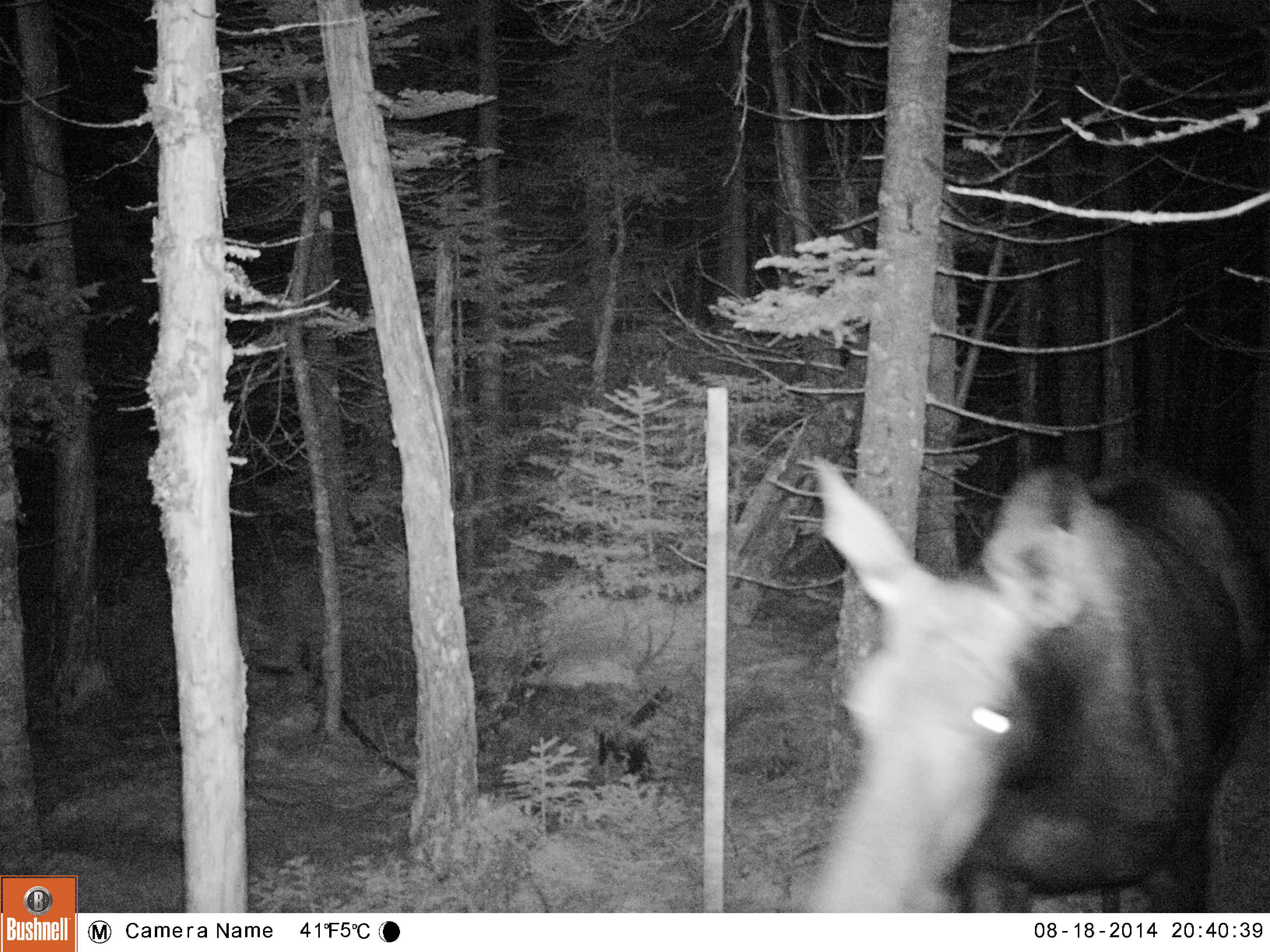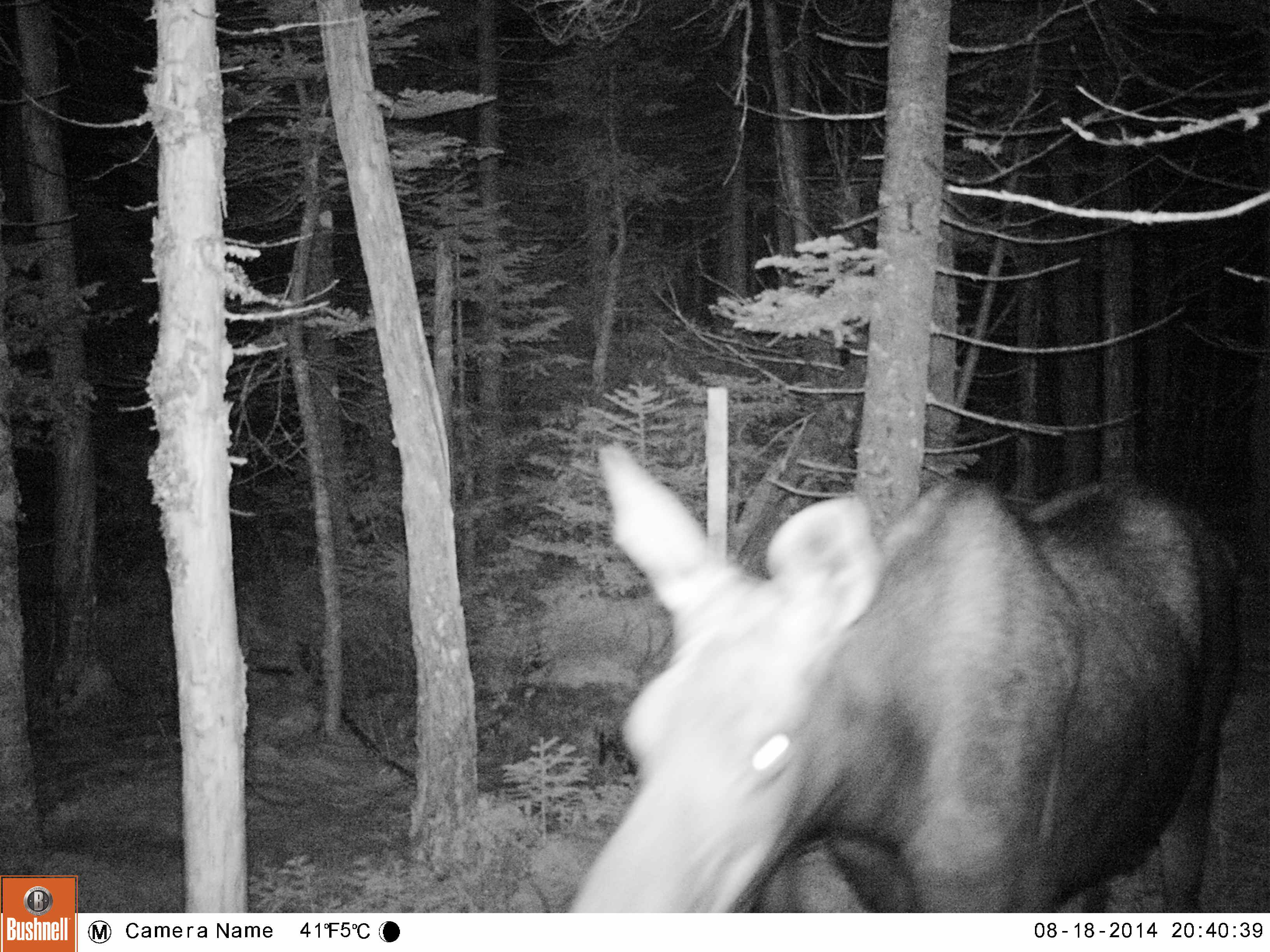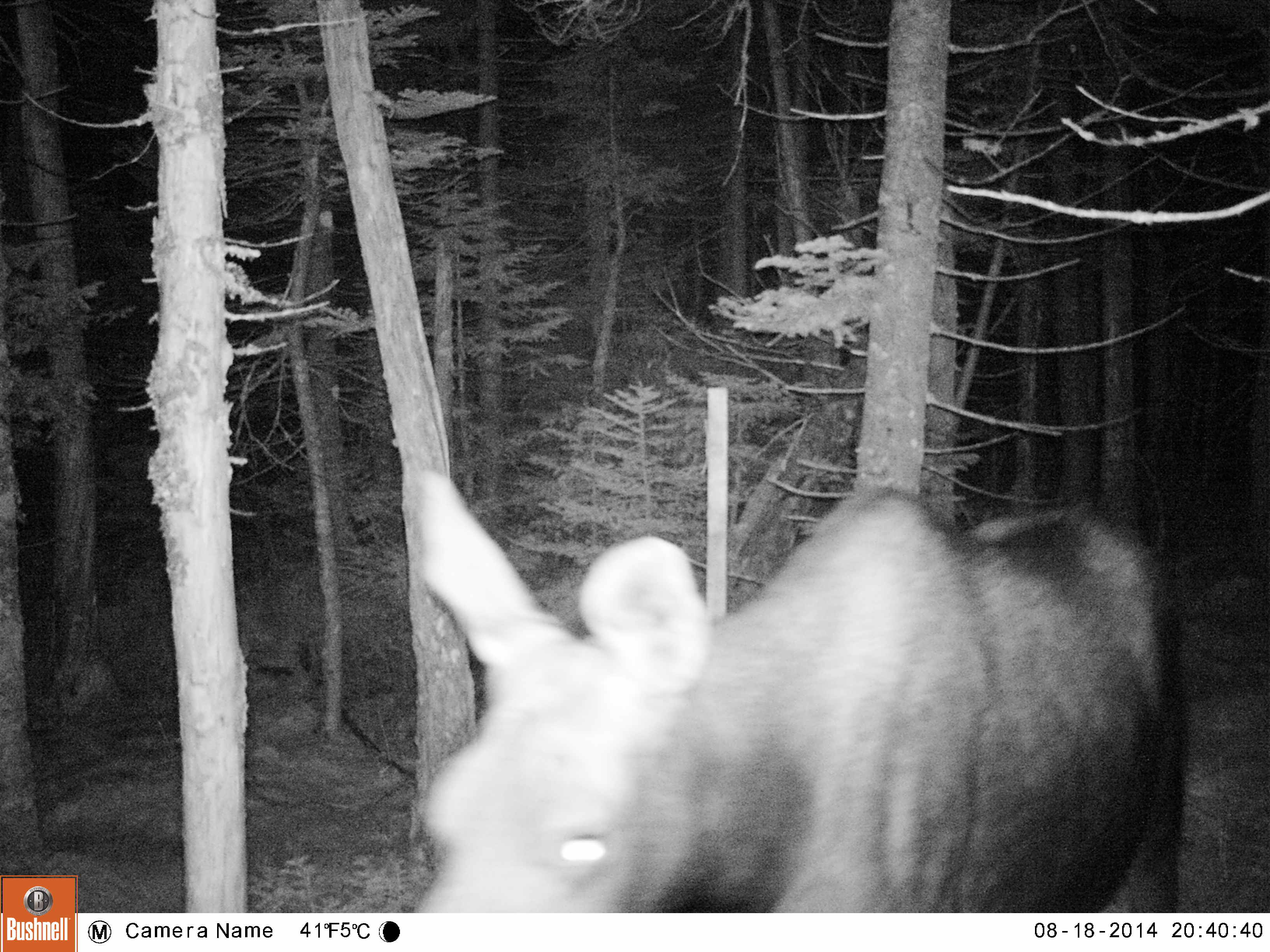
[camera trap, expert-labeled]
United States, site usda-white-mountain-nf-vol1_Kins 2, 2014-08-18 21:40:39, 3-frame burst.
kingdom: Animalia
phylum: Chordata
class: Mammalia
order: Artiodactyla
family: Cervidae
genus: Alces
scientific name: Alces alces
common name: moose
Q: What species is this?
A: Moose (Alces alces).